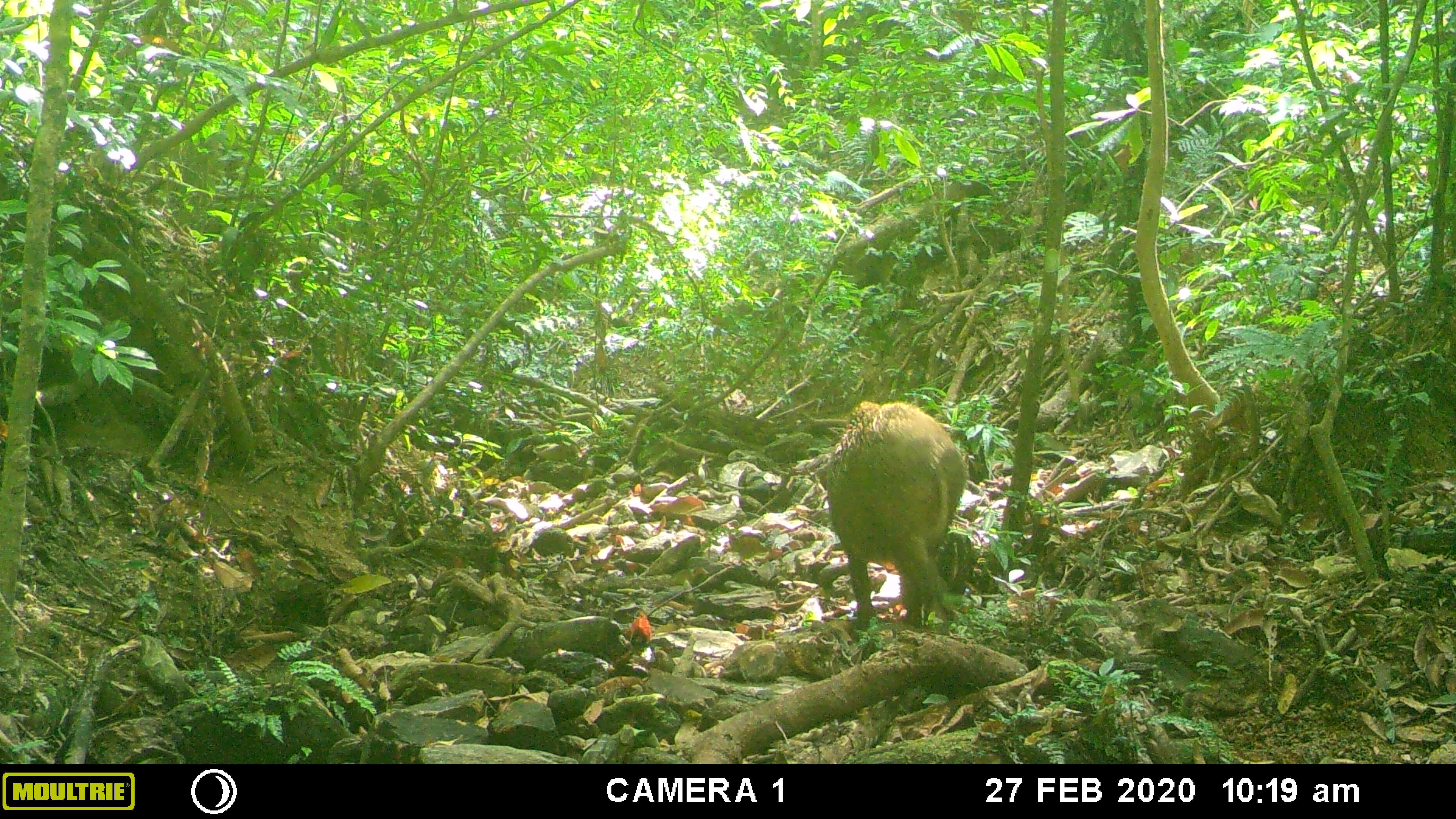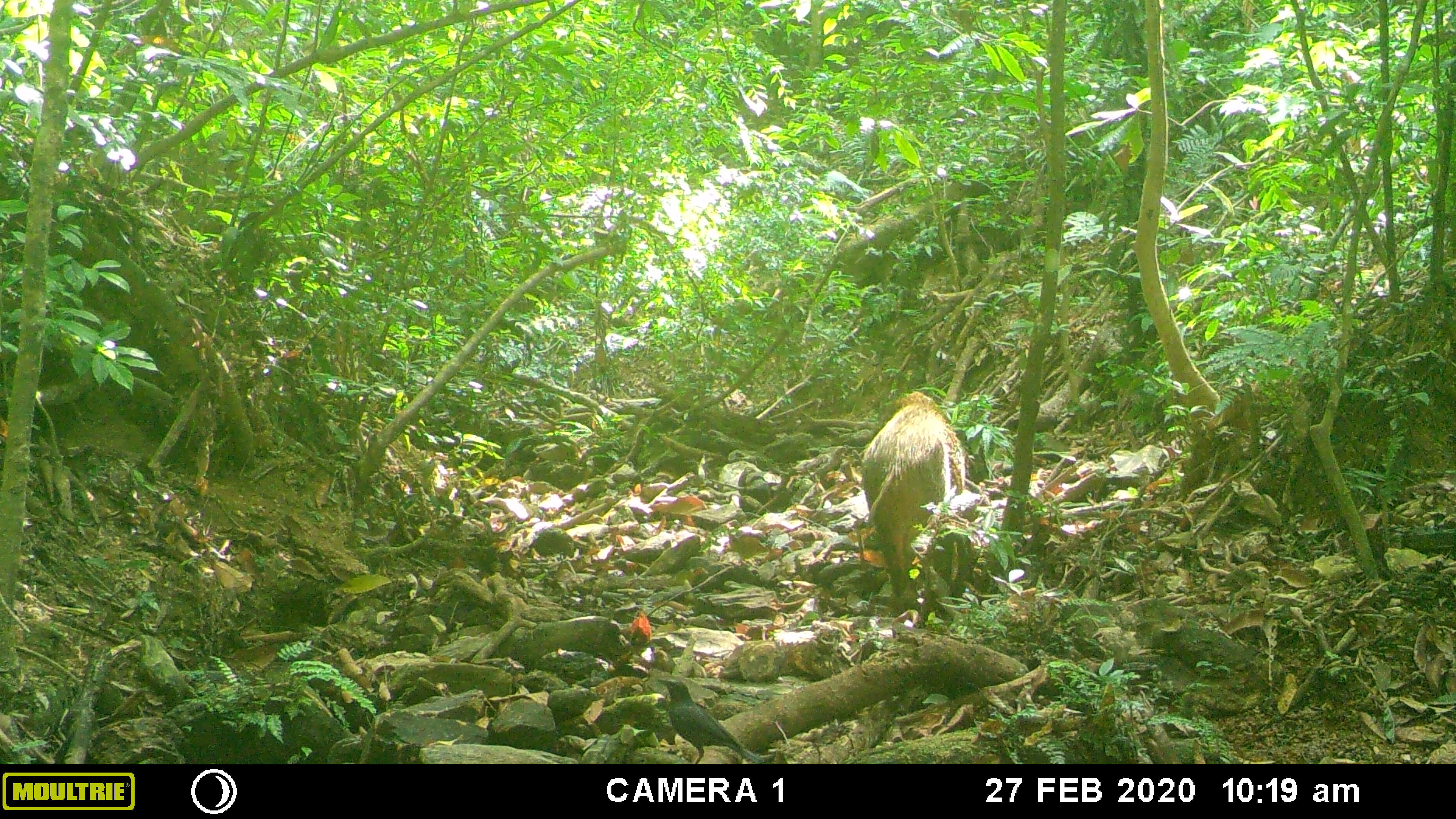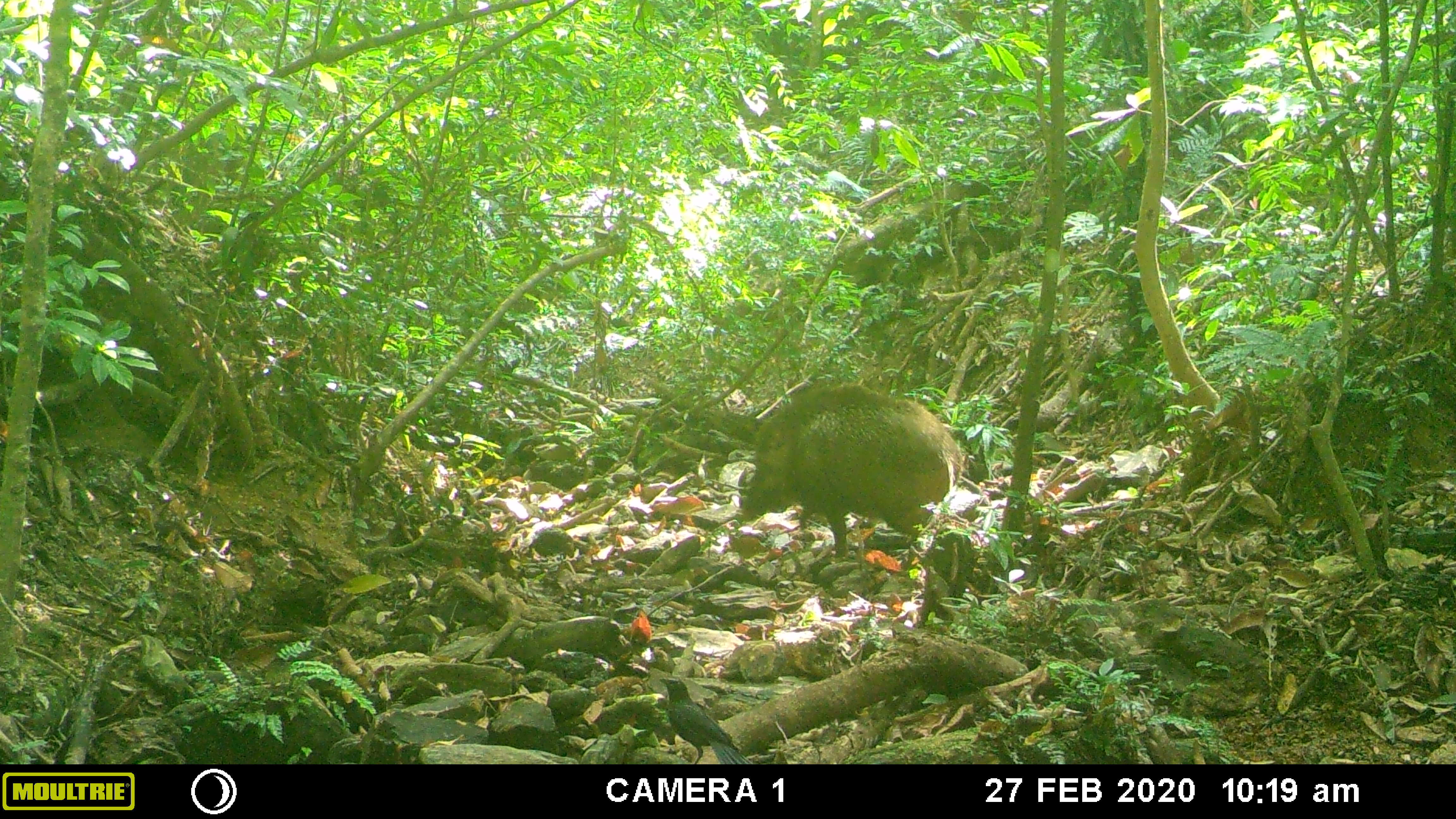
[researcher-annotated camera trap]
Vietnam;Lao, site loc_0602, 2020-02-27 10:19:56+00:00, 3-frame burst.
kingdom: Animalia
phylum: Chordata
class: Mammalia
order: Artiodactyla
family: Suidae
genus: Sus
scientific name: Sus scrofa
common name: eurasian wild pig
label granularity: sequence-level